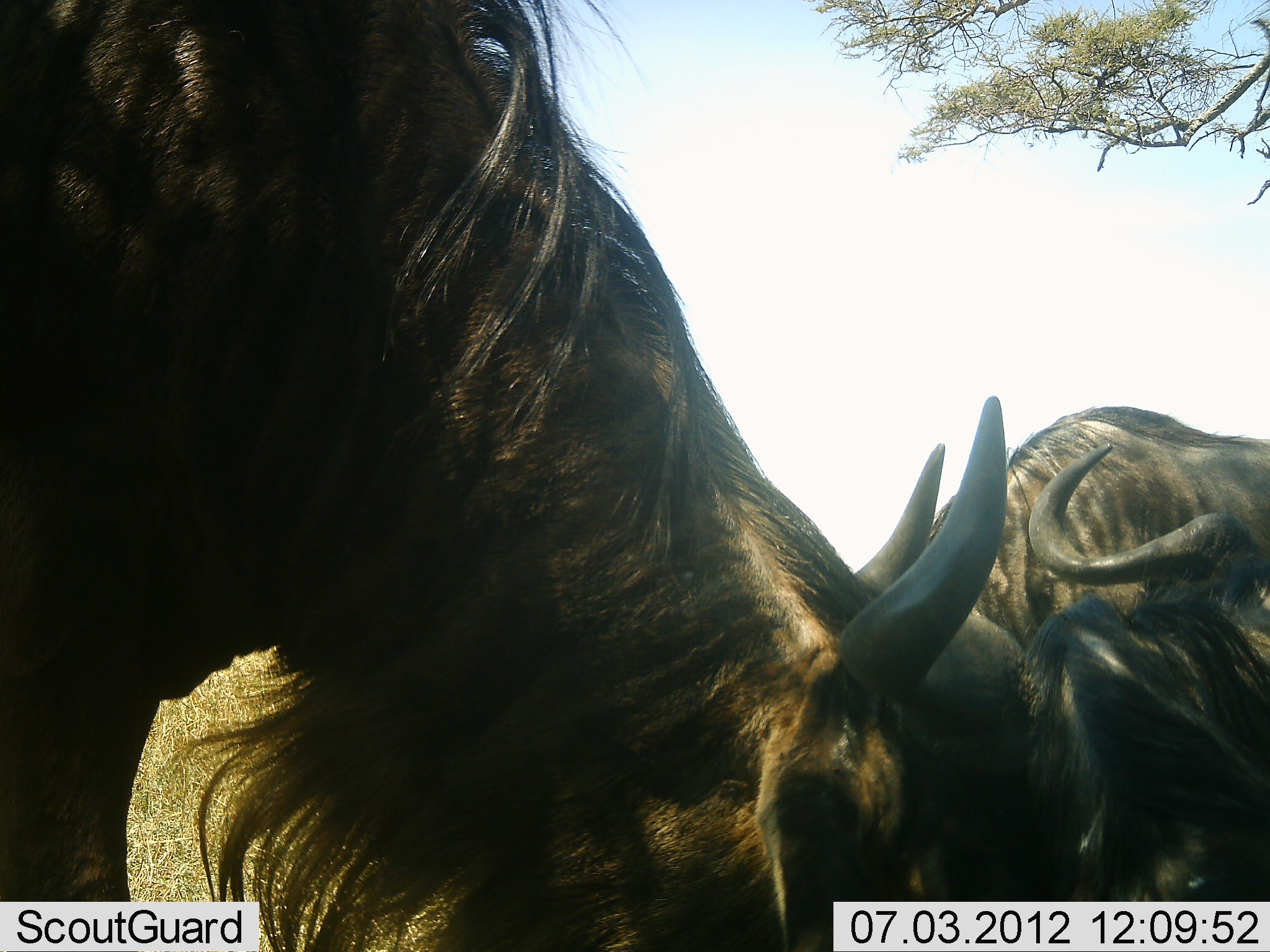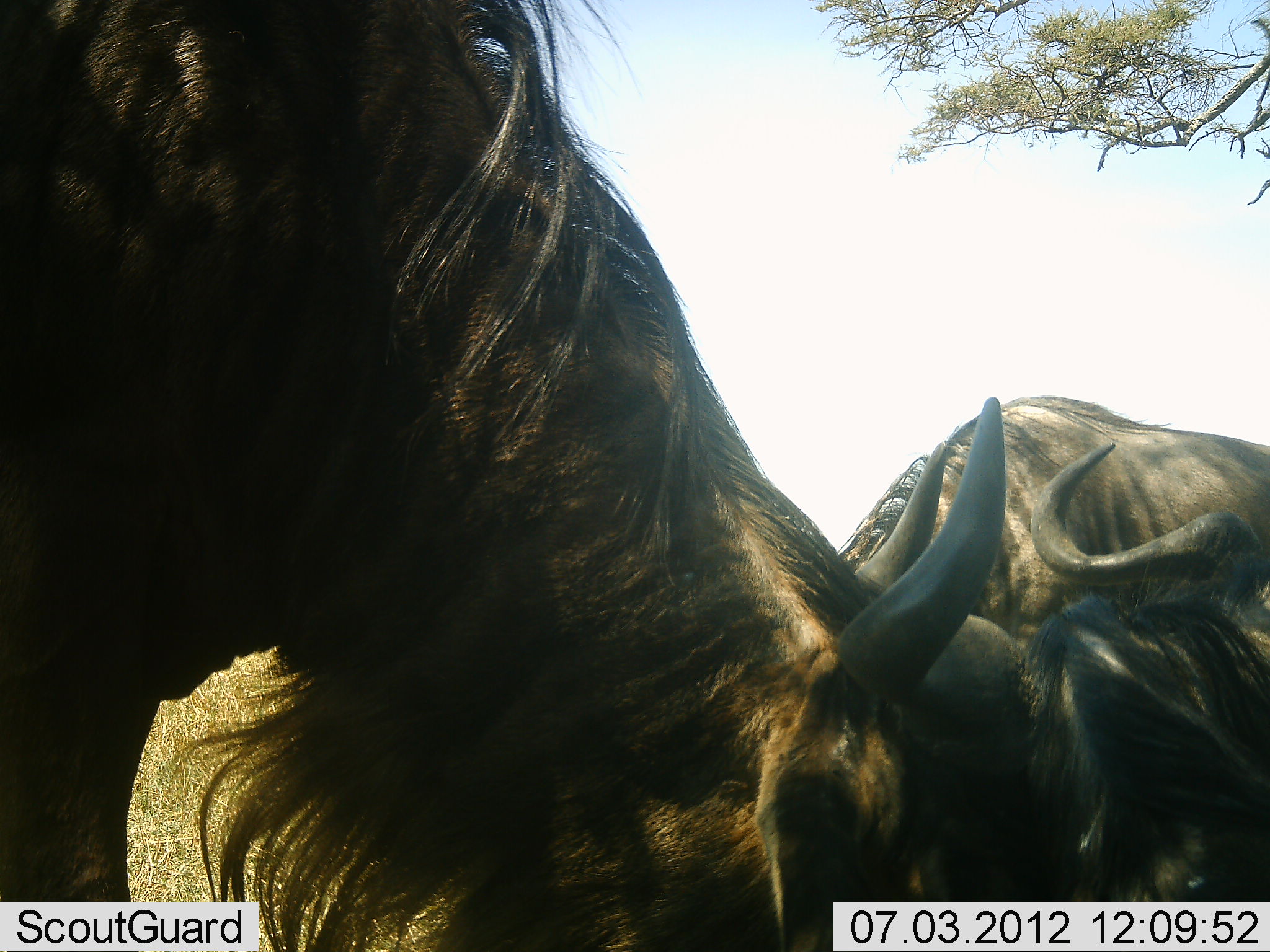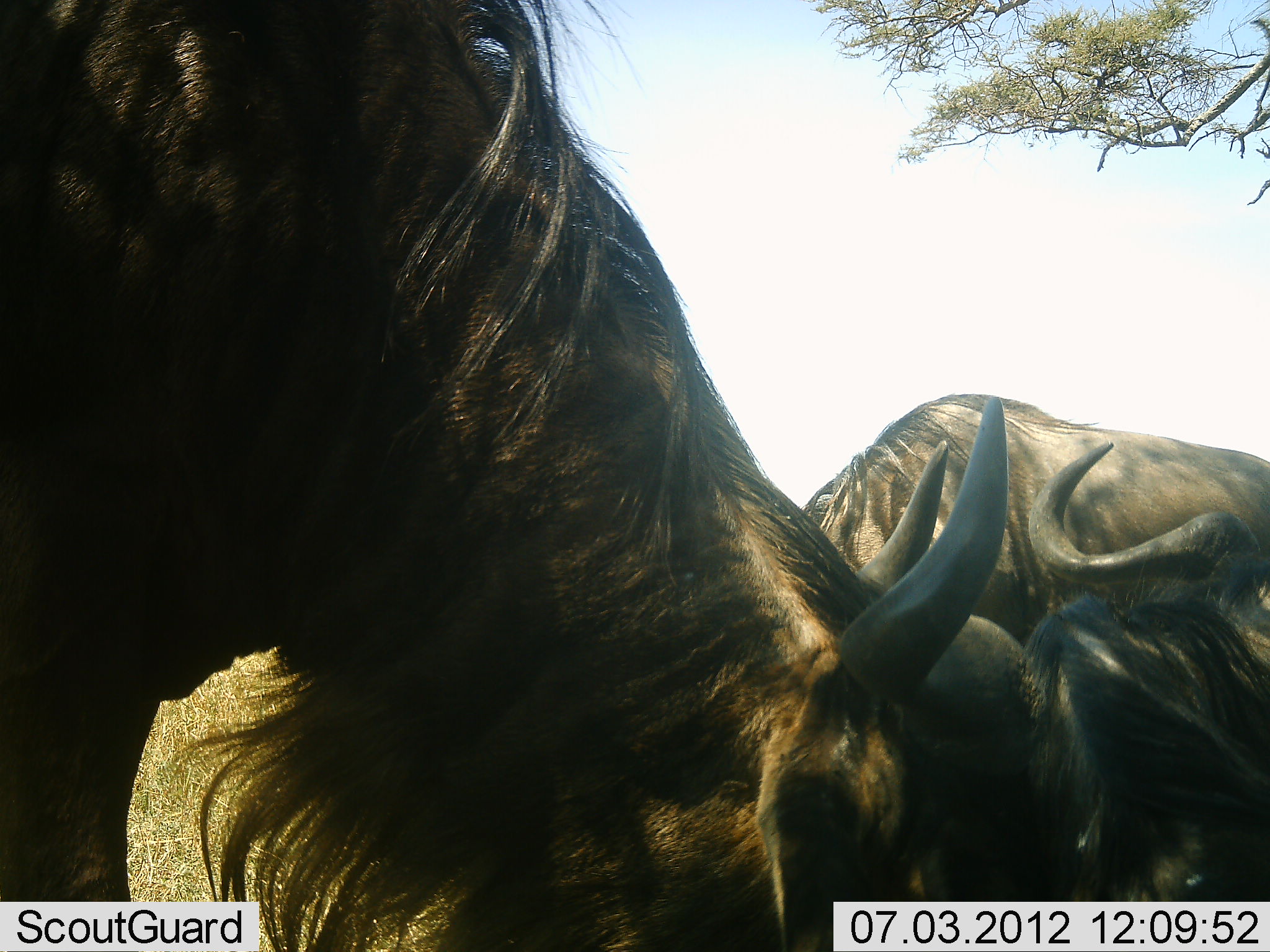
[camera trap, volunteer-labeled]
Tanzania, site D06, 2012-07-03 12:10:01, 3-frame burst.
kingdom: Animalia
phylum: Chordata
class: Mammalia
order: Artiodactyla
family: Bovidae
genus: Connochaetes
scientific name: Connochaetes taurinus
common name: blue wildebeest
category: wildebeest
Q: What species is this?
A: Wildebeest (blue wildebeest) (Connochaetes taurinus).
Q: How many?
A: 3.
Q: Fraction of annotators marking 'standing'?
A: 50%.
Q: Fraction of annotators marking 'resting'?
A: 70%.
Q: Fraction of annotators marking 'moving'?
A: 50%.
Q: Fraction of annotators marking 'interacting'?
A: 30%.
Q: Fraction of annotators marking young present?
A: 0%.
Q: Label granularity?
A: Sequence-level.